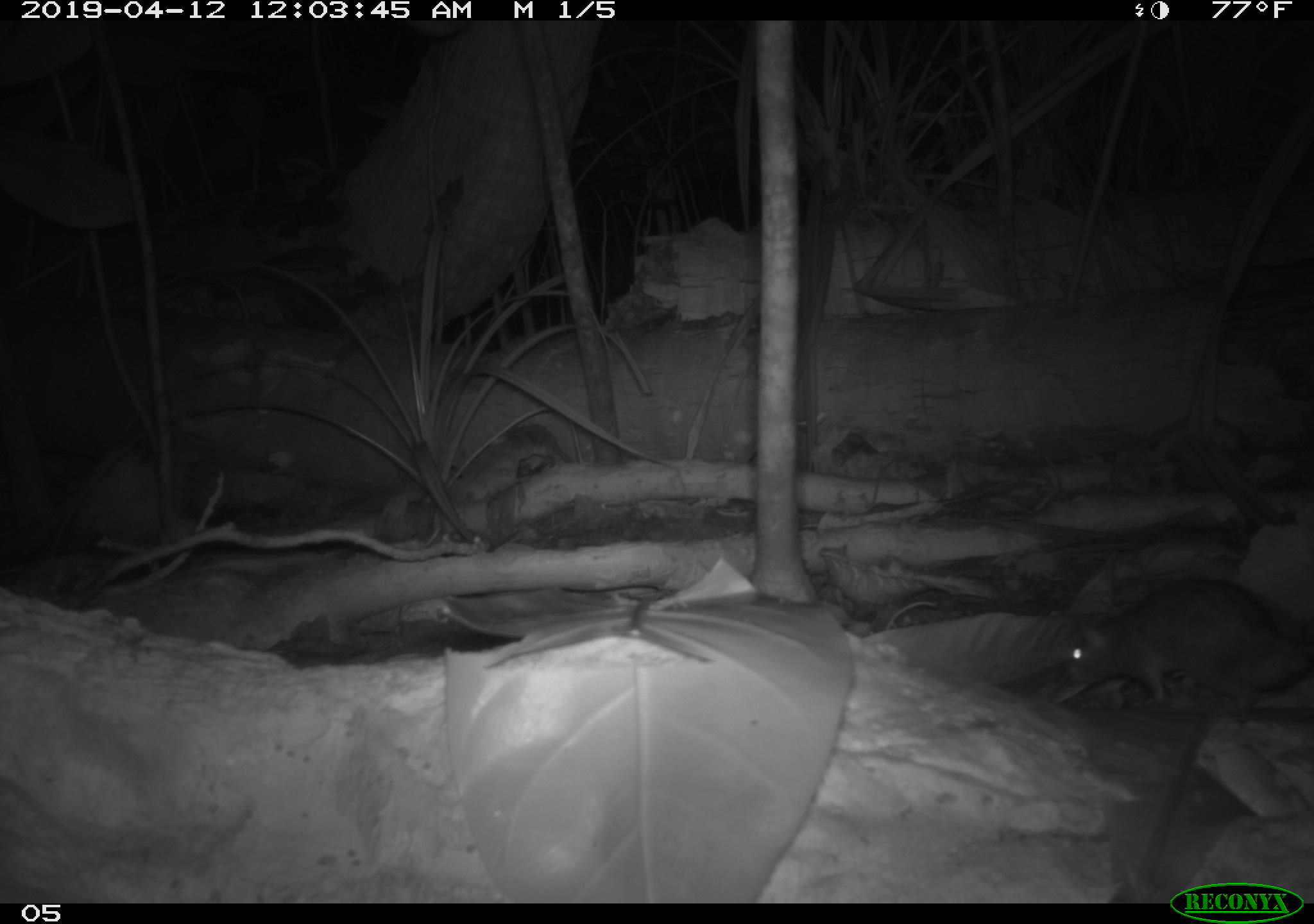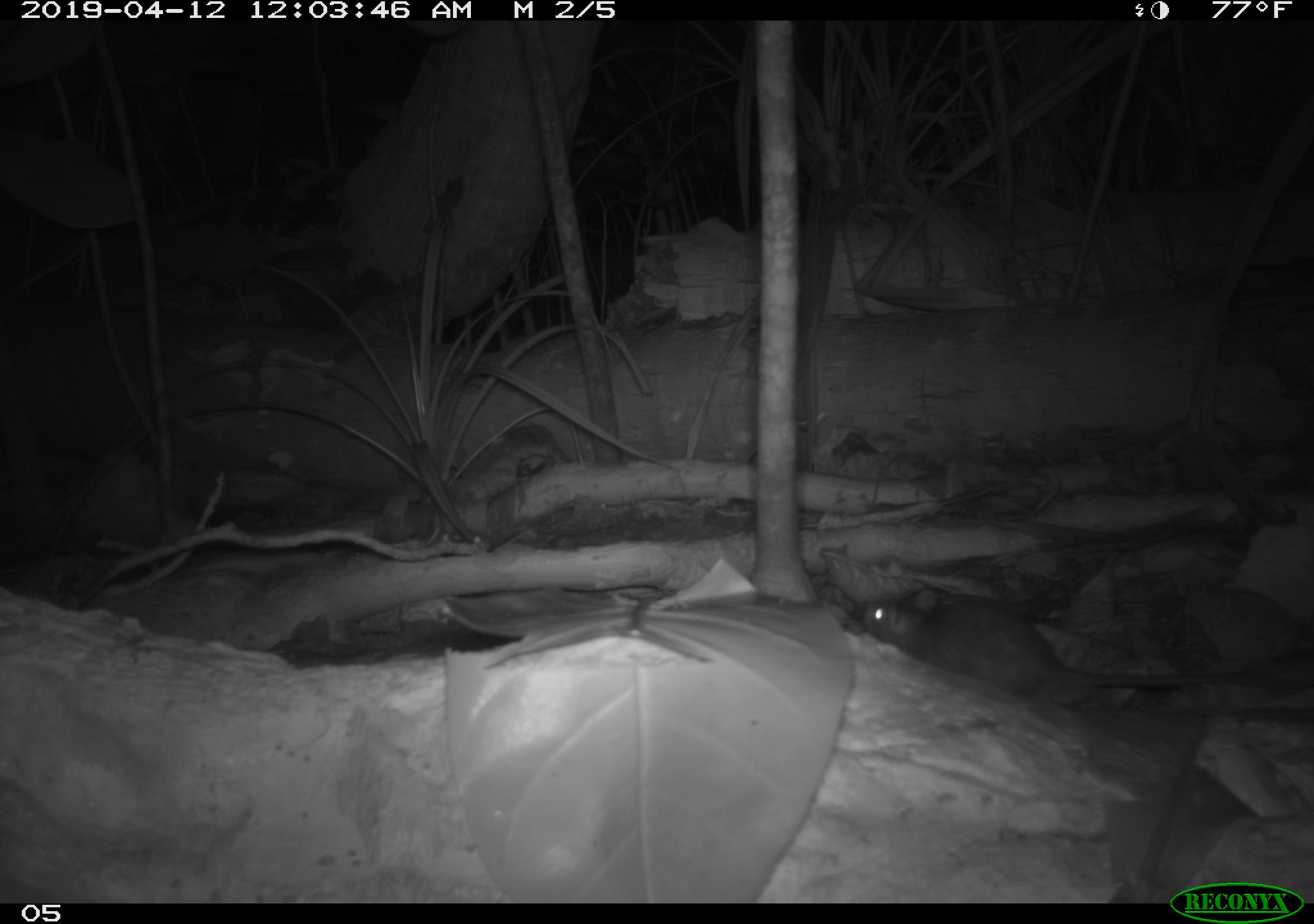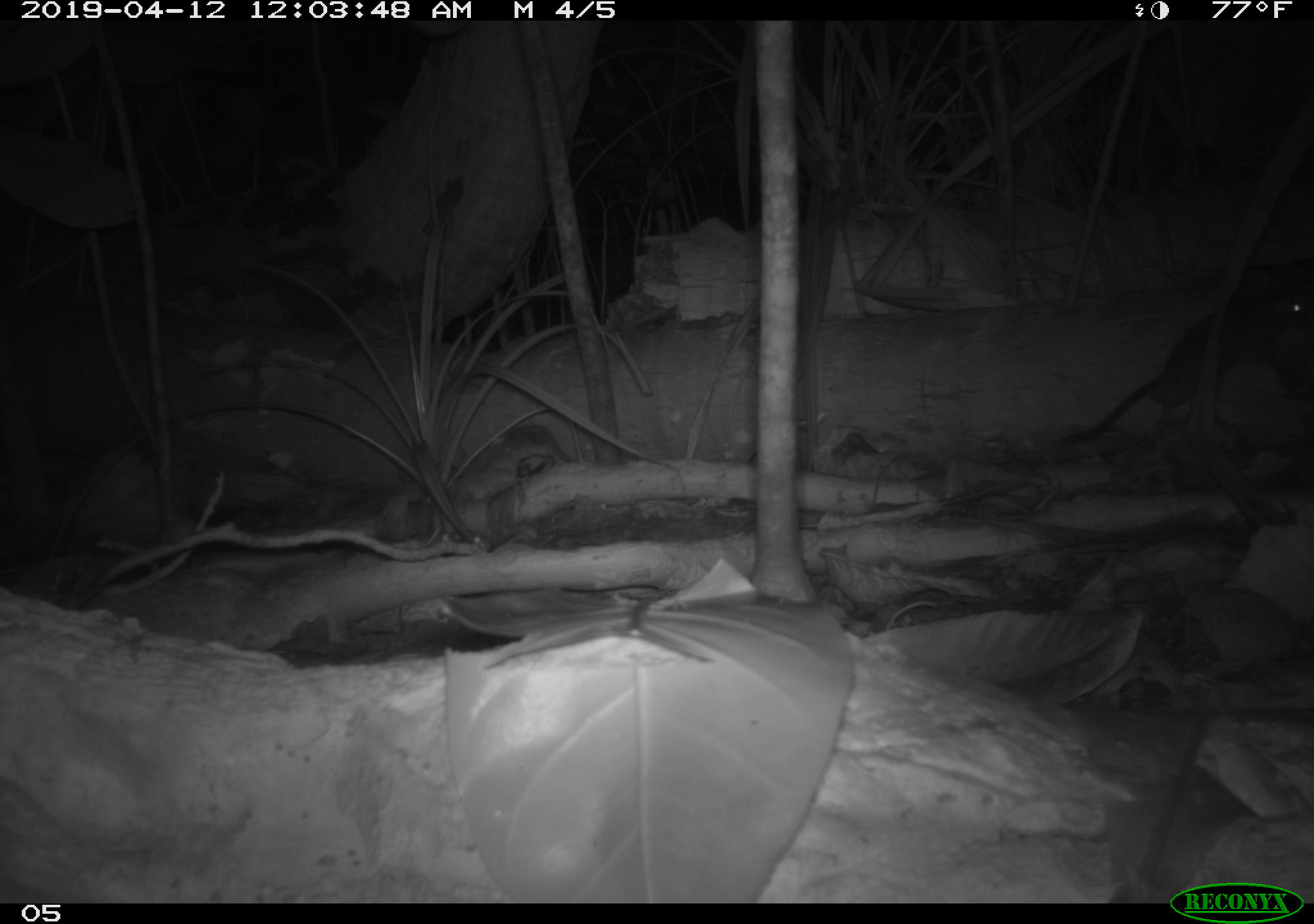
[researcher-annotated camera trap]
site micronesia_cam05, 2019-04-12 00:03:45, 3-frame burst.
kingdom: Animalia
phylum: Chordata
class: Mammalia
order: Rodentia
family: Muridae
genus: Rattus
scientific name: Rattus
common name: rat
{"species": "rat (Rattus)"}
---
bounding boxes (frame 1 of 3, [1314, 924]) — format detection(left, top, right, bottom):
rat: detection(1057, 579, 1313, 715)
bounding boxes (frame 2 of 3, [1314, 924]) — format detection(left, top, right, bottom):
rat: detection(857, 592, 1175, 710)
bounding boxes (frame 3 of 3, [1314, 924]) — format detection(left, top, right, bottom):
rat: detection(1089, 259, 1311, 436)